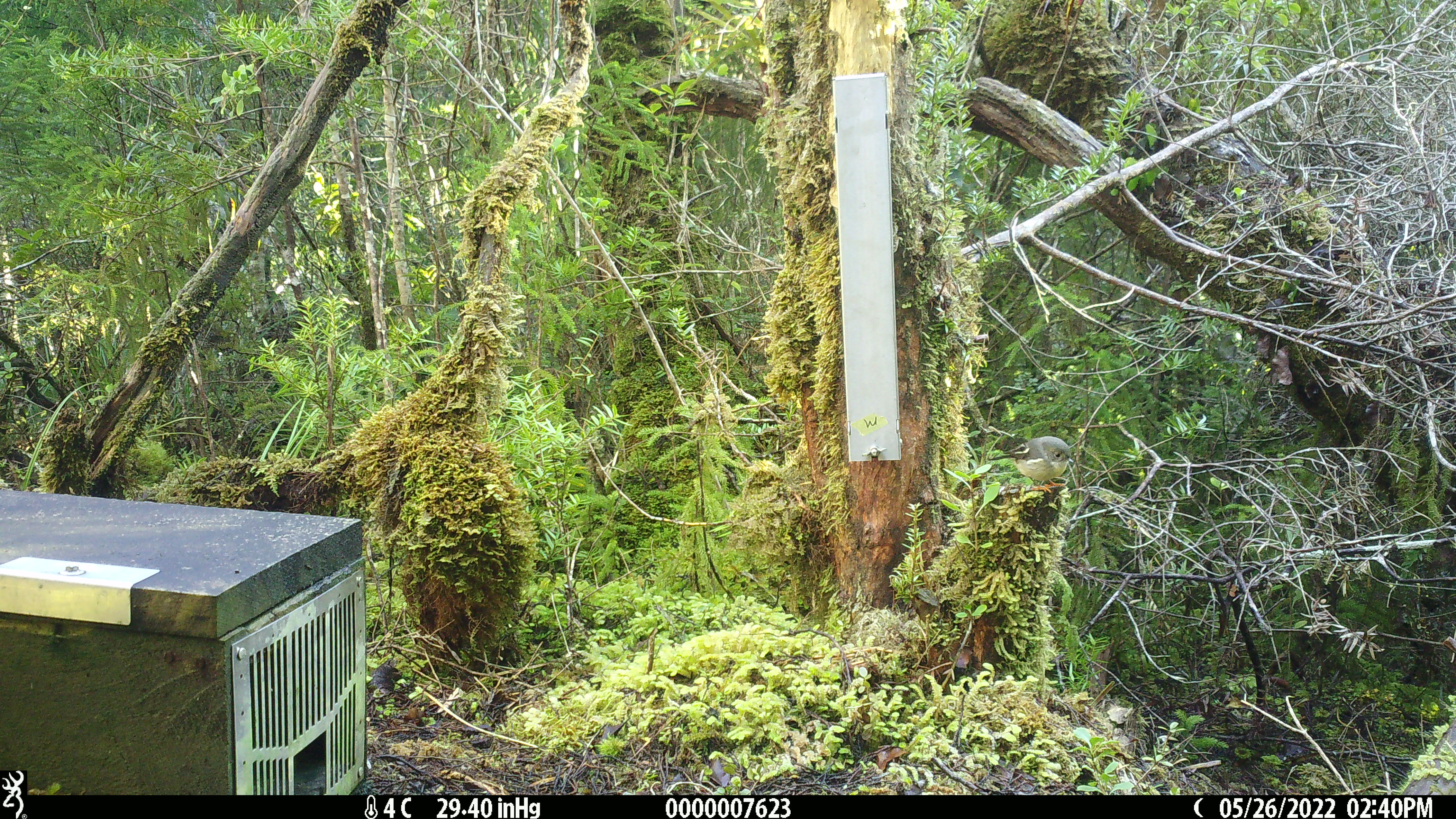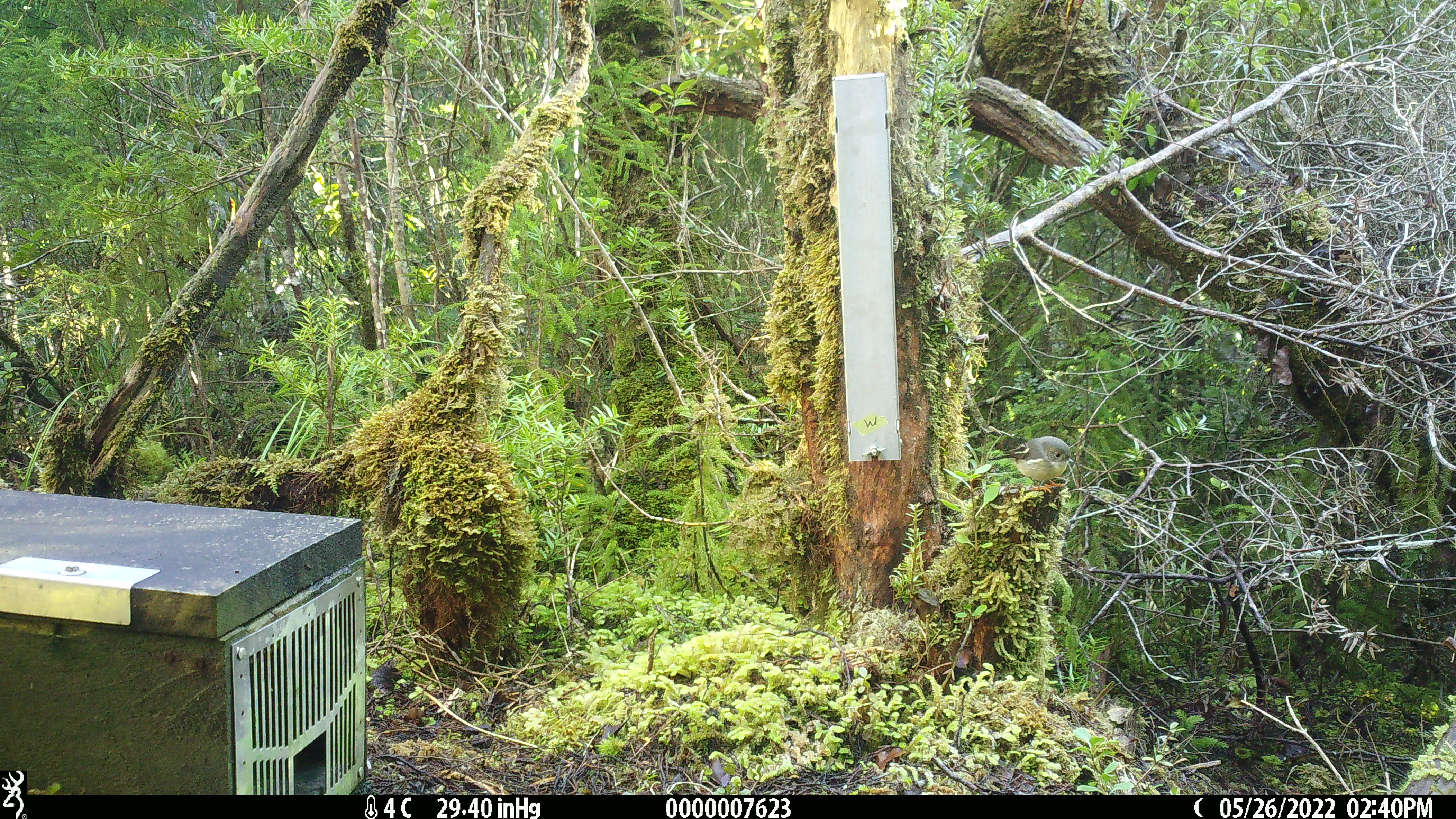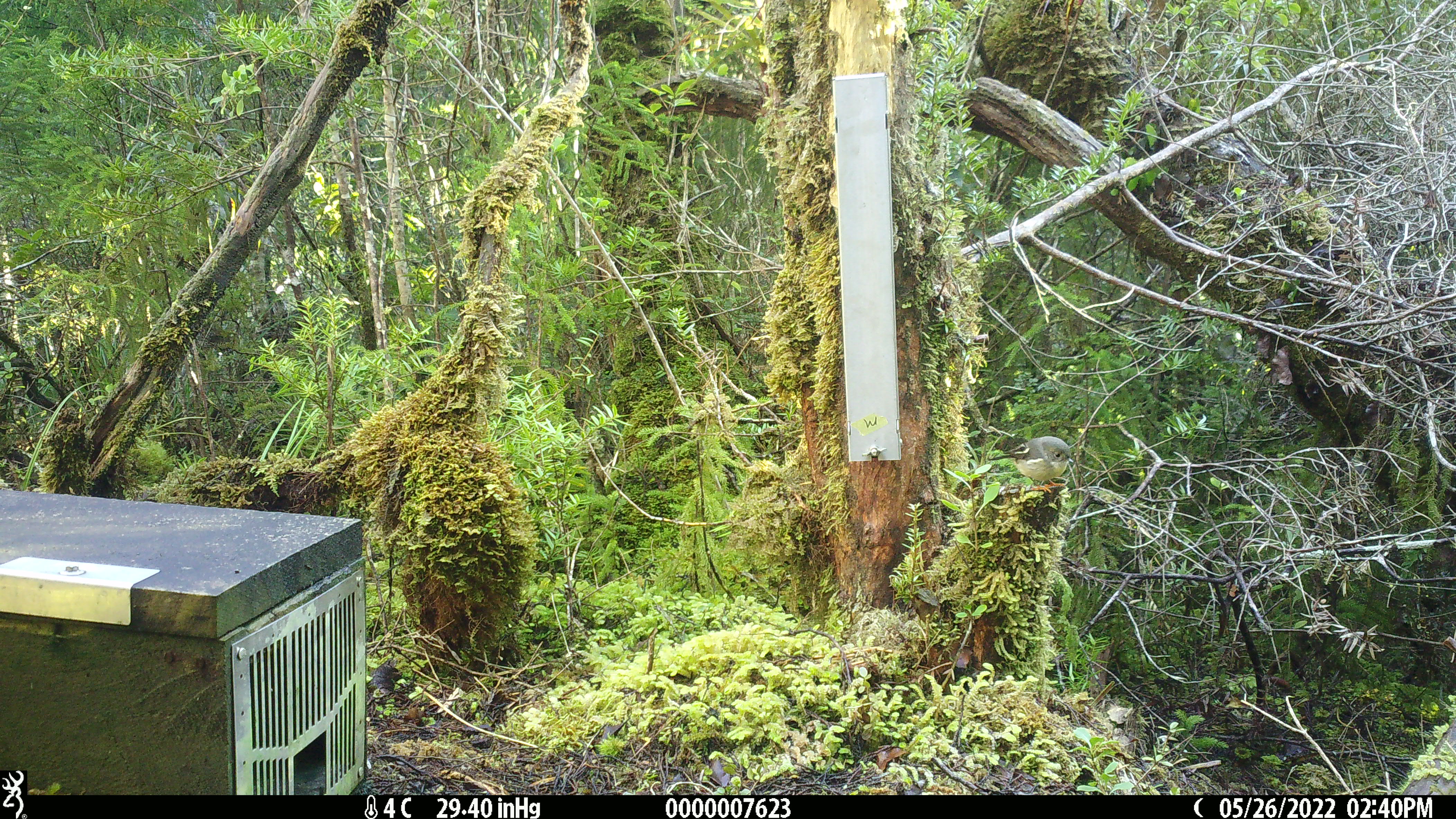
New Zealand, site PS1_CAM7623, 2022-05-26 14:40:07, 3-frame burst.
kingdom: Animalia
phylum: Chordata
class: Aves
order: Passeriformes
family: Petroicidae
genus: Petroica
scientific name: Petroica macrocephala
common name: tomtit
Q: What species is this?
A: Tomtit (Petroica macrocephala).